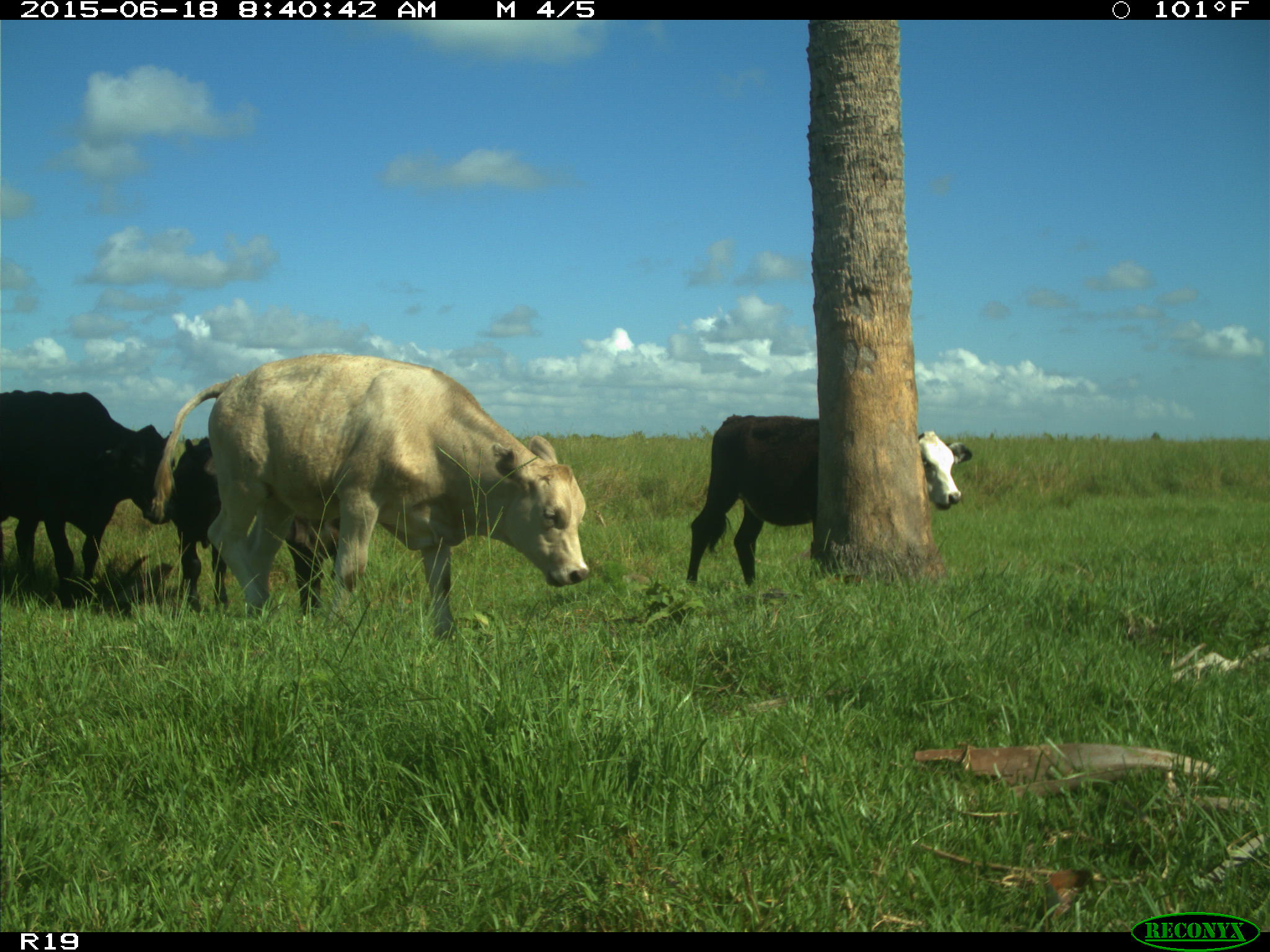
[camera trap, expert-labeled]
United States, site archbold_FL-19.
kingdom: Animalia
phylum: Chordata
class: Mammalia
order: Artiodactyla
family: Bovidae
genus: Bos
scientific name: Bos taurus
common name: domestic cow